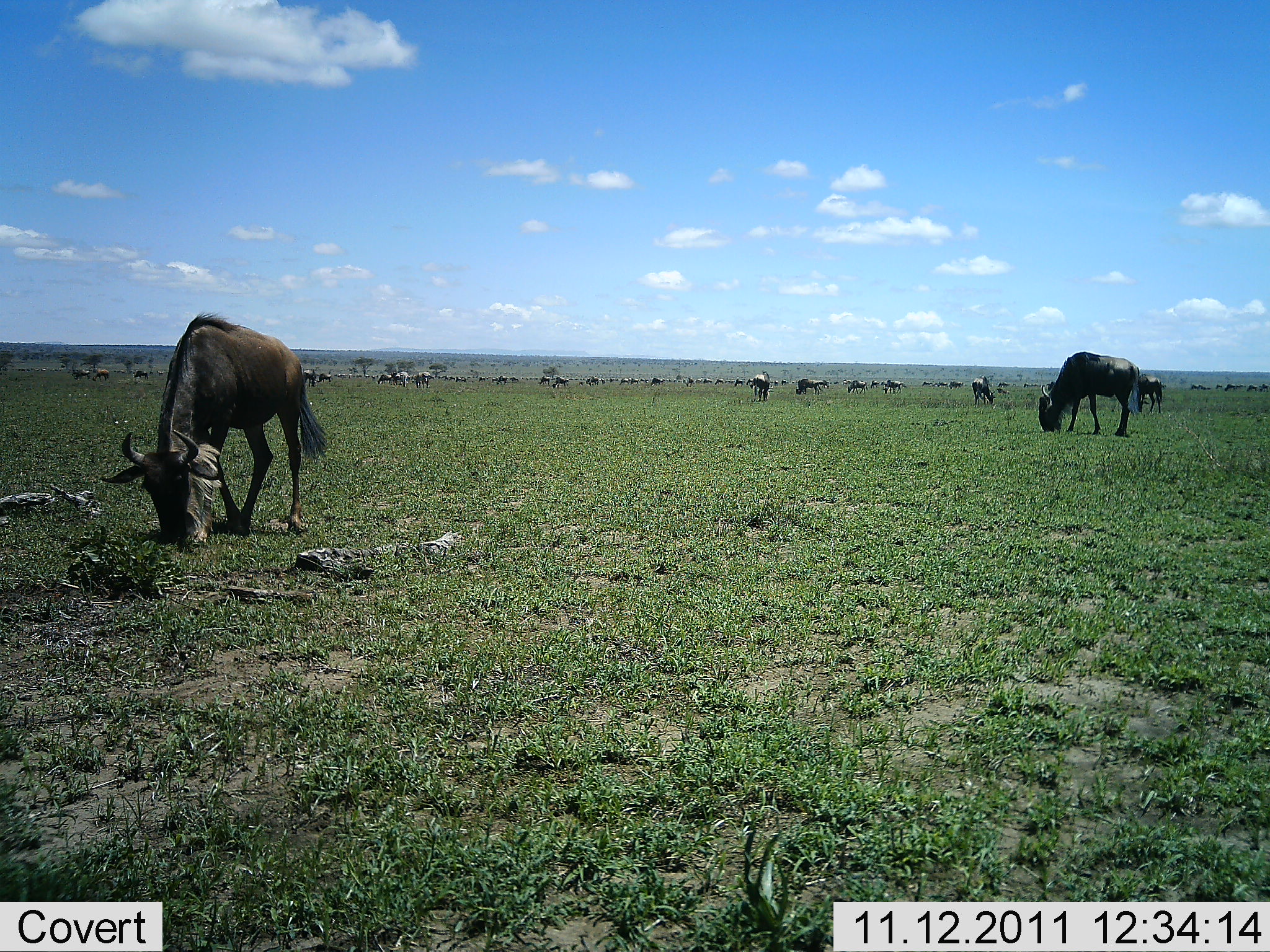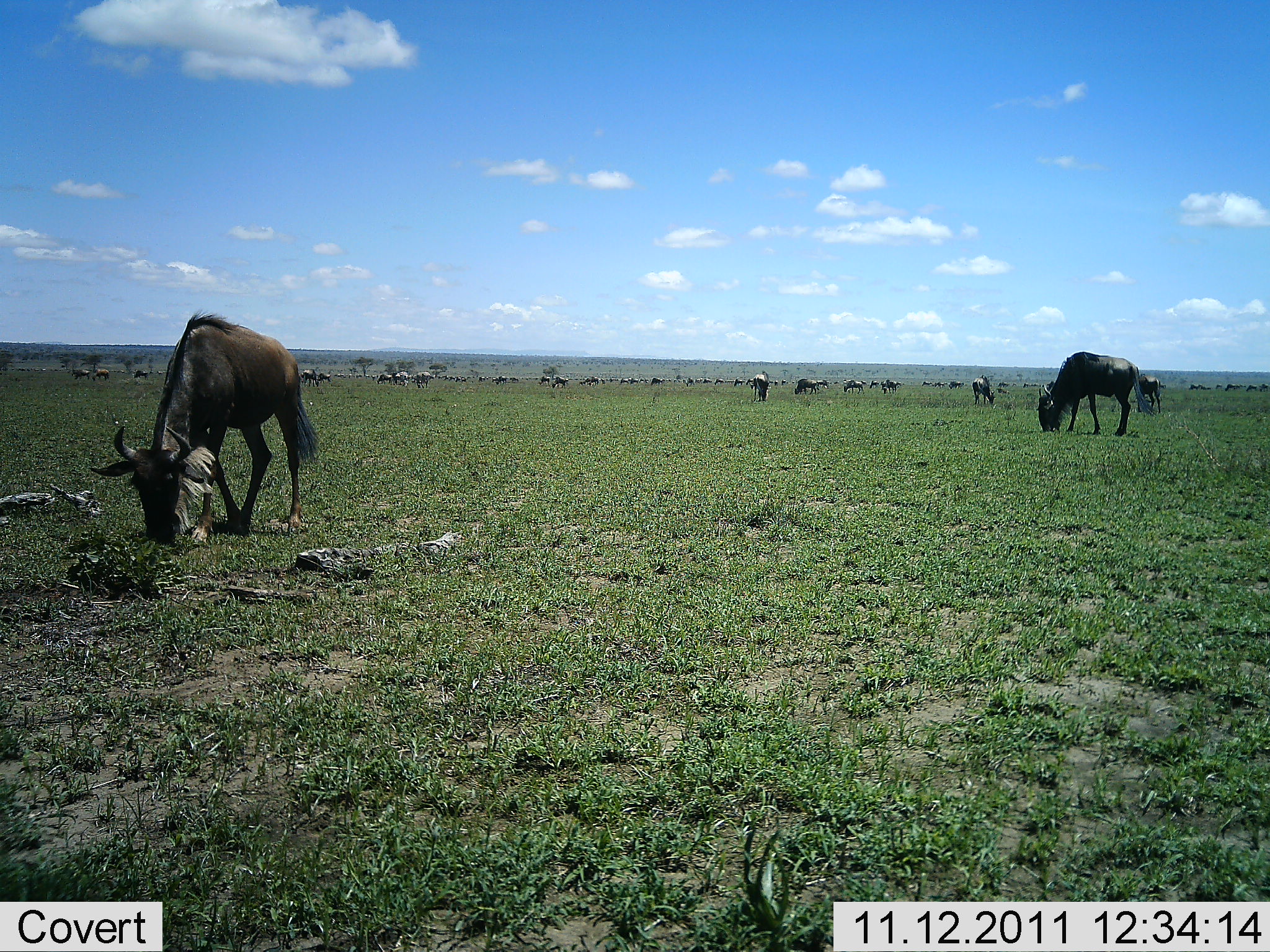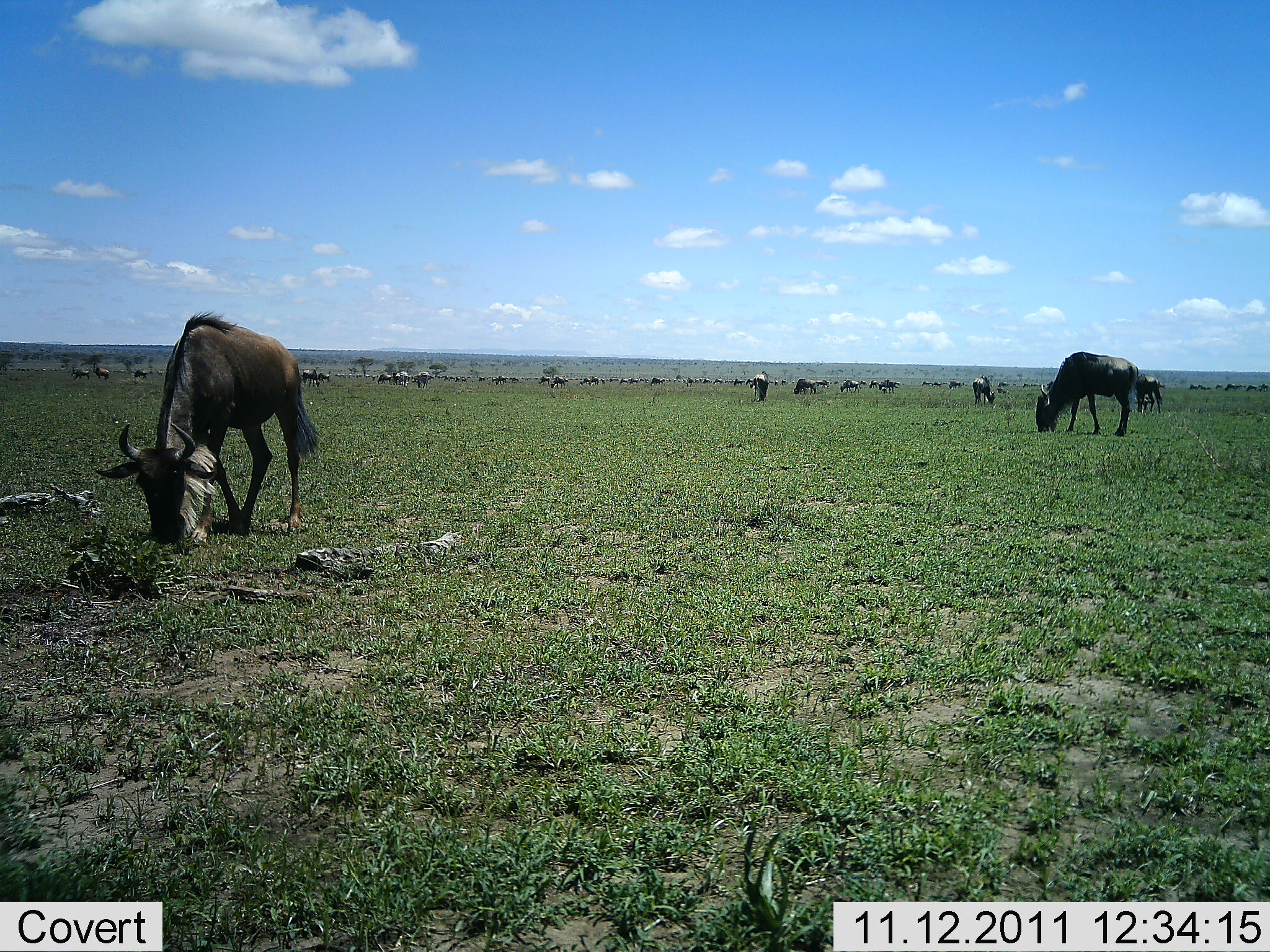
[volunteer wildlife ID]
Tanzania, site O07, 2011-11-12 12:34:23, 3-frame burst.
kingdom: Animalia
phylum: Chordata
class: Mammalia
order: Artiodactyla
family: Bovidae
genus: Connochaetes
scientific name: Connochaetes taurinus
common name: blue wildebeest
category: wildebeest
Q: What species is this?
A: Wildebeest (blue wildebeest) (Connochaetes taurinus).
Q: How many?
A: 51+.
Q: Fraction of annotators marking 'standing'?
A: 45%.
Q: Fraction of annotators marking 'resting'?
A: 9%.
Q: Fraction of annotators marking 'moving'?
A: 27%.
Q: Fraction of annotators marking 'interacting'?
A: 9%.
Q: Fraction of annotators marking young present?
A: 0%.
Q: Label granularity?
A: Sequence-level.